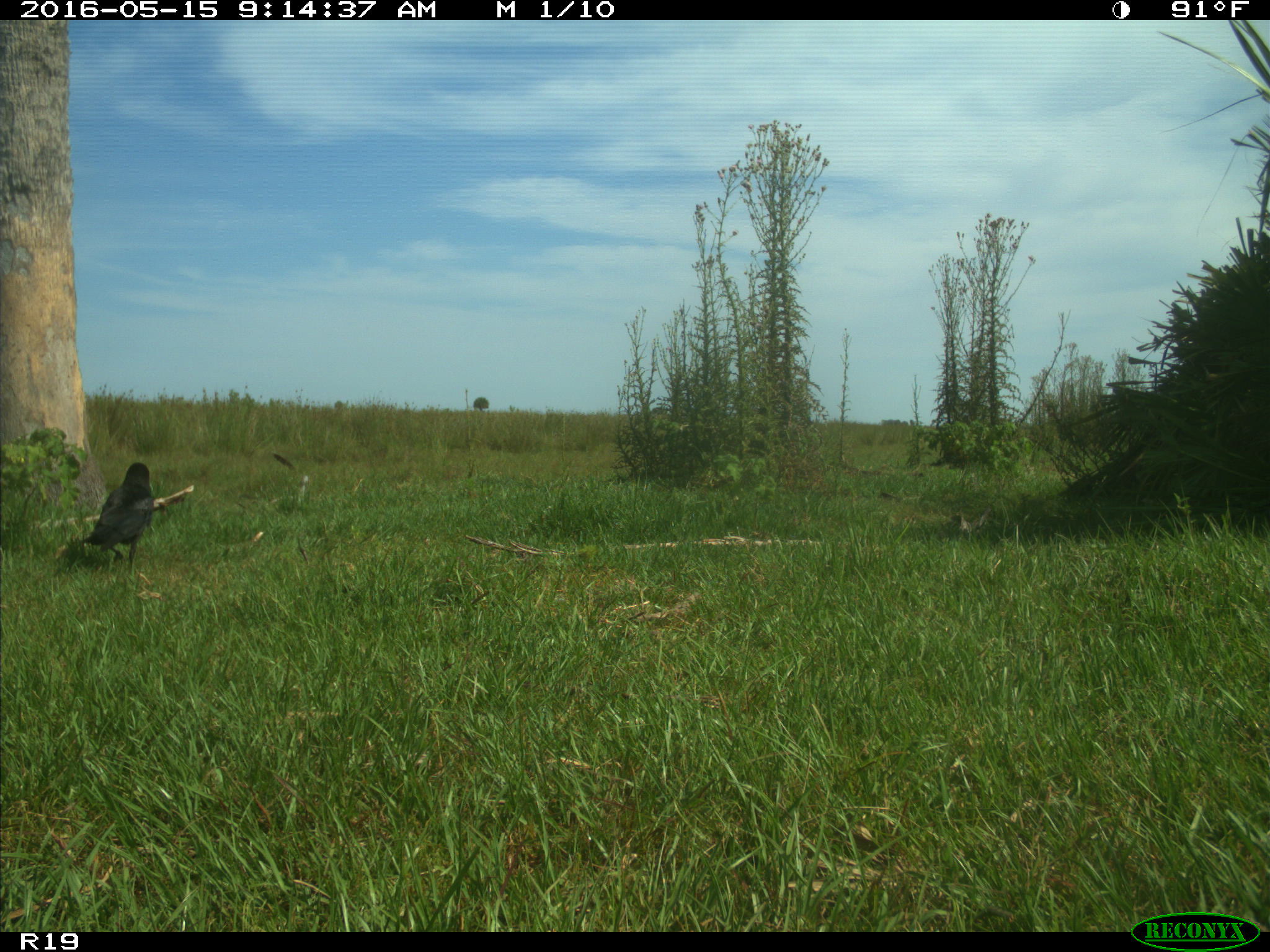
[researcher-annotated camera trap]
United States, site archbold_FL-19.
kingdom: Animalia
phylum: Chordata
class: Aves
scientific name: Aves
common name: birds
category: unidentified bird